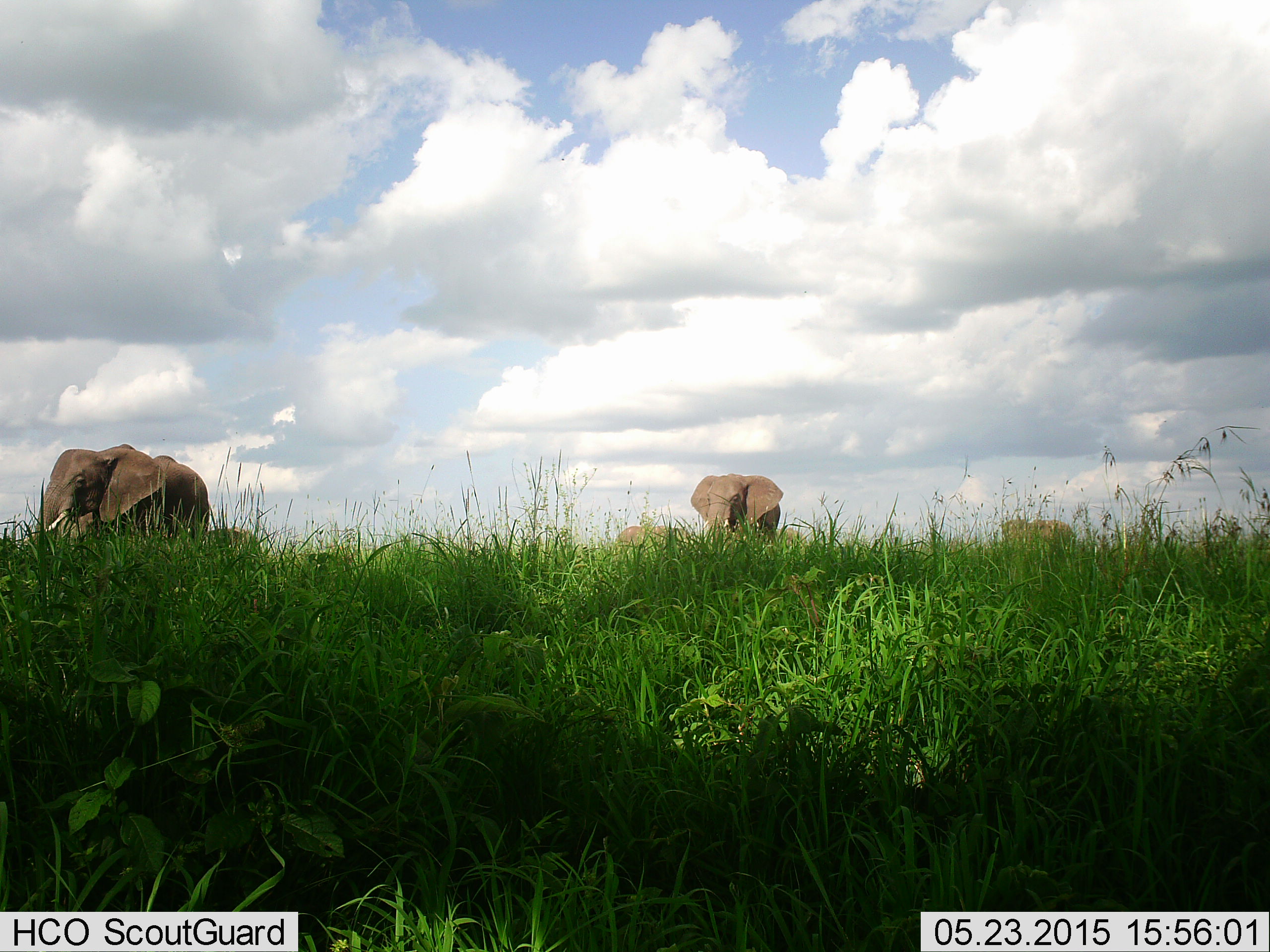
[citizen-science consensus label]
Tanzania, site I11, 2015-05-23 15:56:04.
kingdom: Animalia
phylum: Chordata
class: Mammalia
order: Proboscidea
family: Elephantidae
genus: Loxodonta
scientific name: Loxodonta africana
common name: african bush elephant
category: elephant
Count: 4.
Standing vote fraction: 10%.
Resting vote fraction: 10%.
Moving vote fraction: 80%.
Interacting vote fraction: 0%.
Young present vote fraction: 0%.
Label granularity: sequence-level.